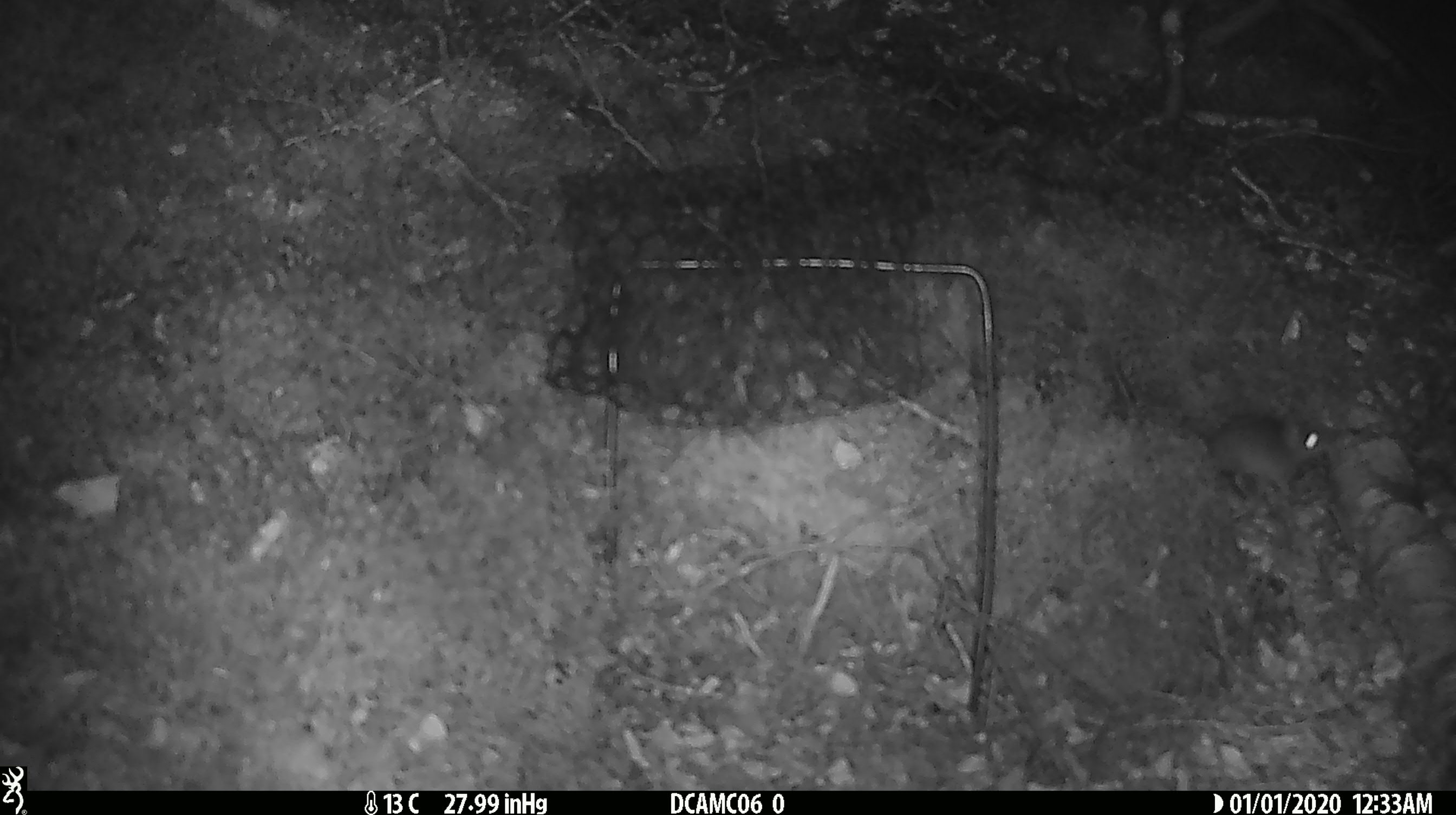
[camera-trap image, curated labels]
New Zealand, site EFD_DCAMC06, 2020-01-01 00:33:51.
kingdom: Animalia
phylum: Chordata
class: Mammalia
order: Rodentia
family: Muridae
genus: Mus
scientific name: Mus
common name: mouse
Mouse (Mus).